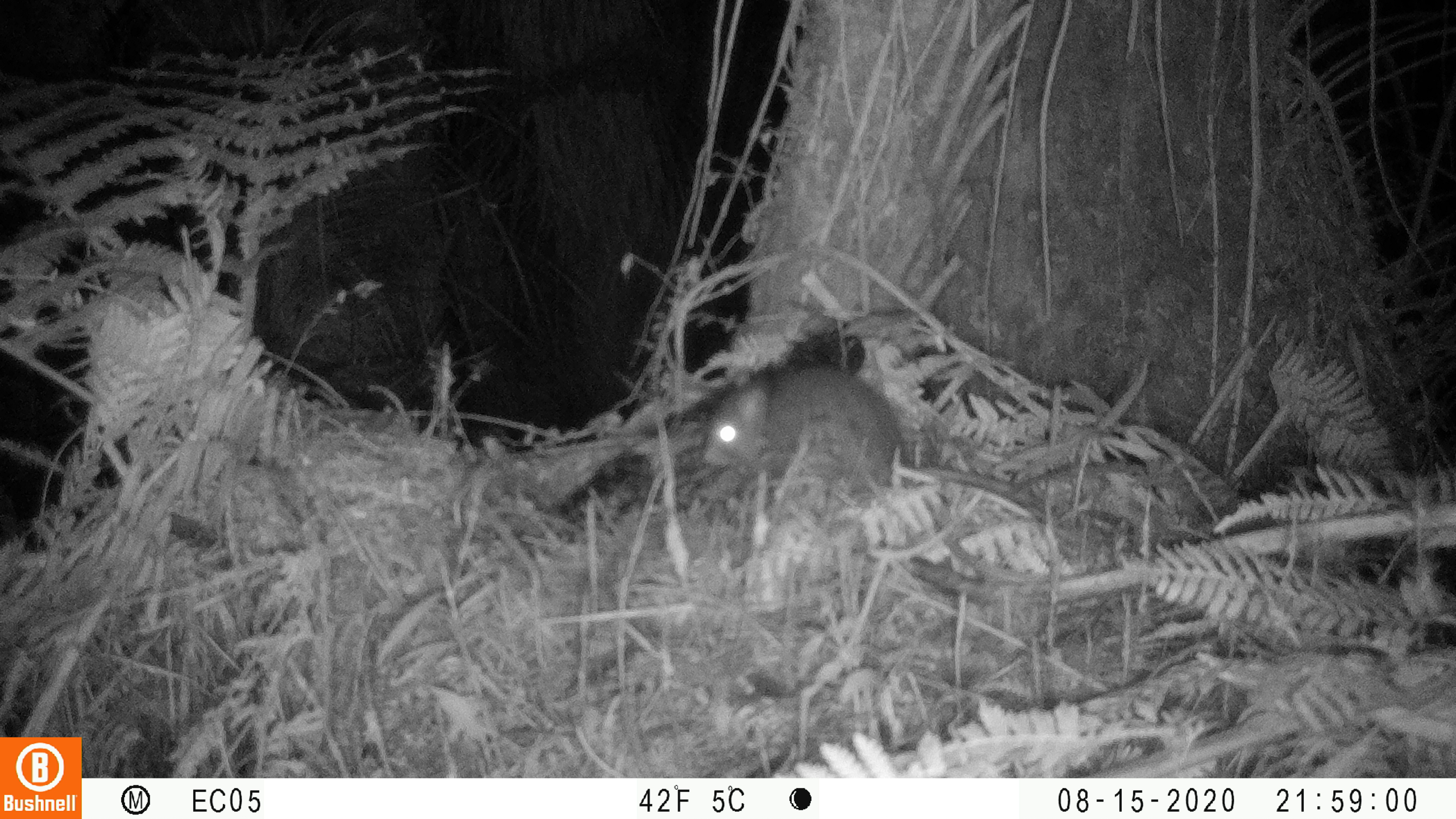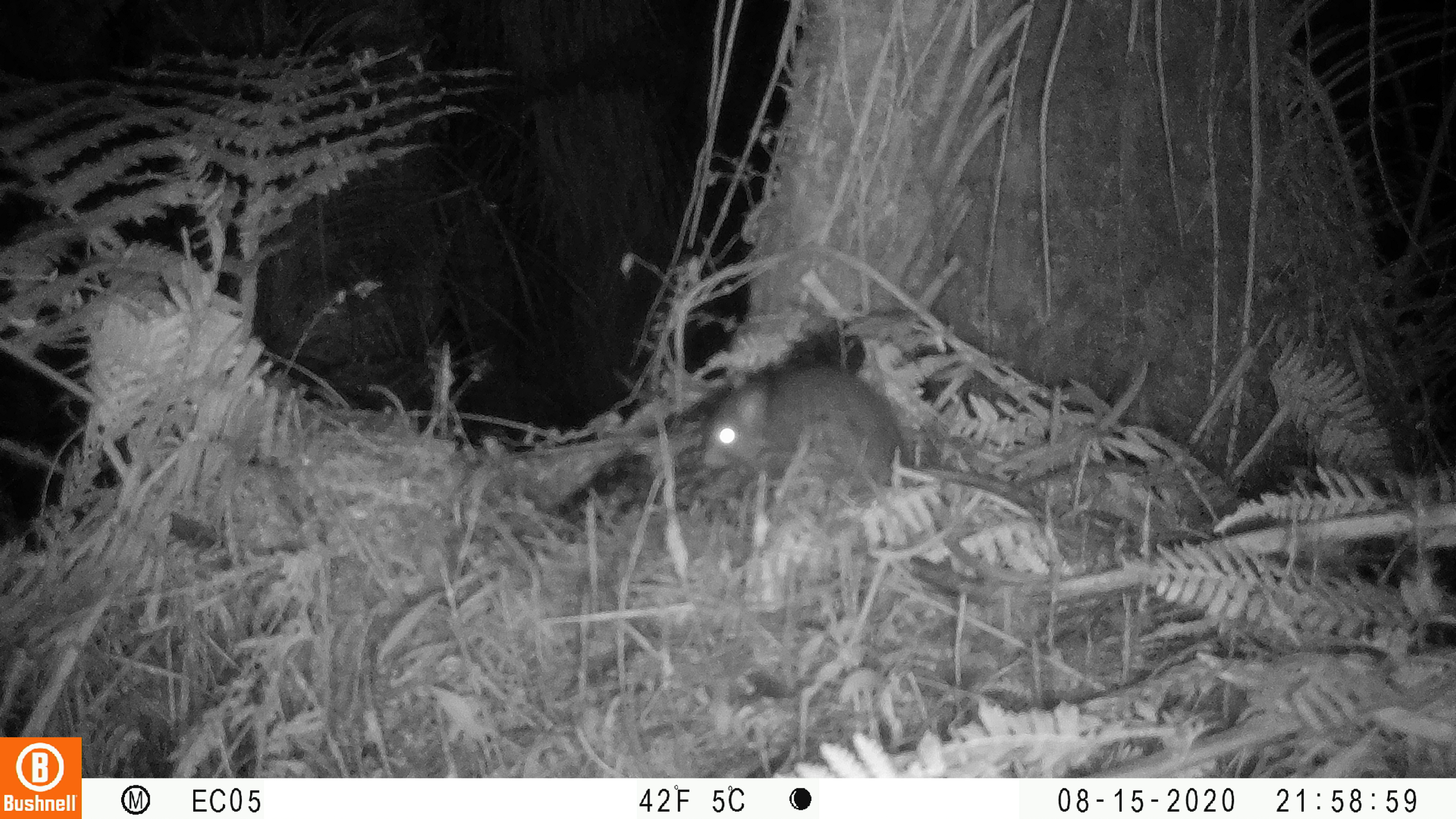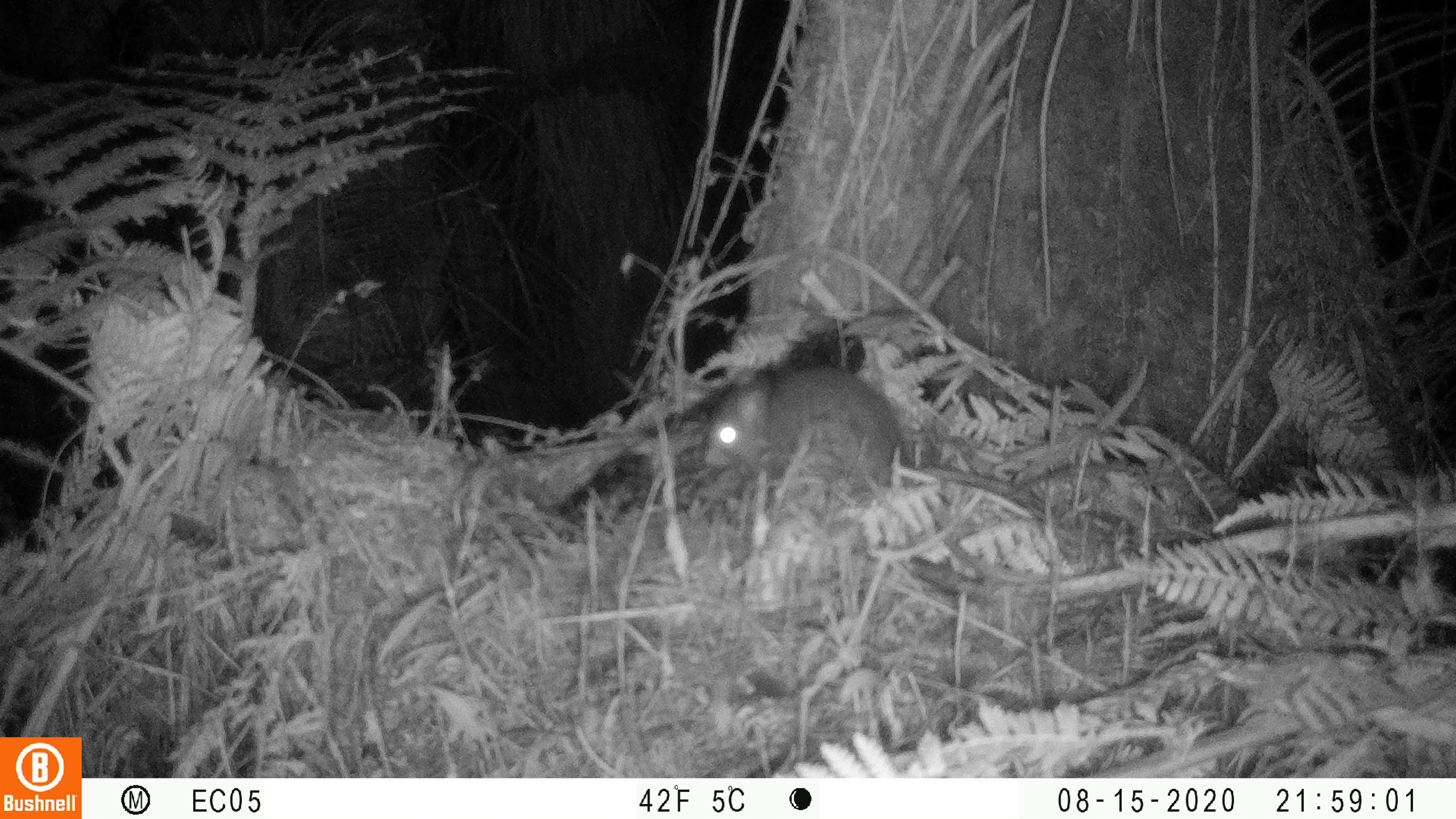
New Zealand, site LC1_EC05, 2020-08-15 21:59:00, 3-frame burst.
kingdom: Animalia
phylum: Chordata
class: Mammalia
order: Rodentia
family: Muridae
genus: Rattus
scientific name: Rattus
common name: rat